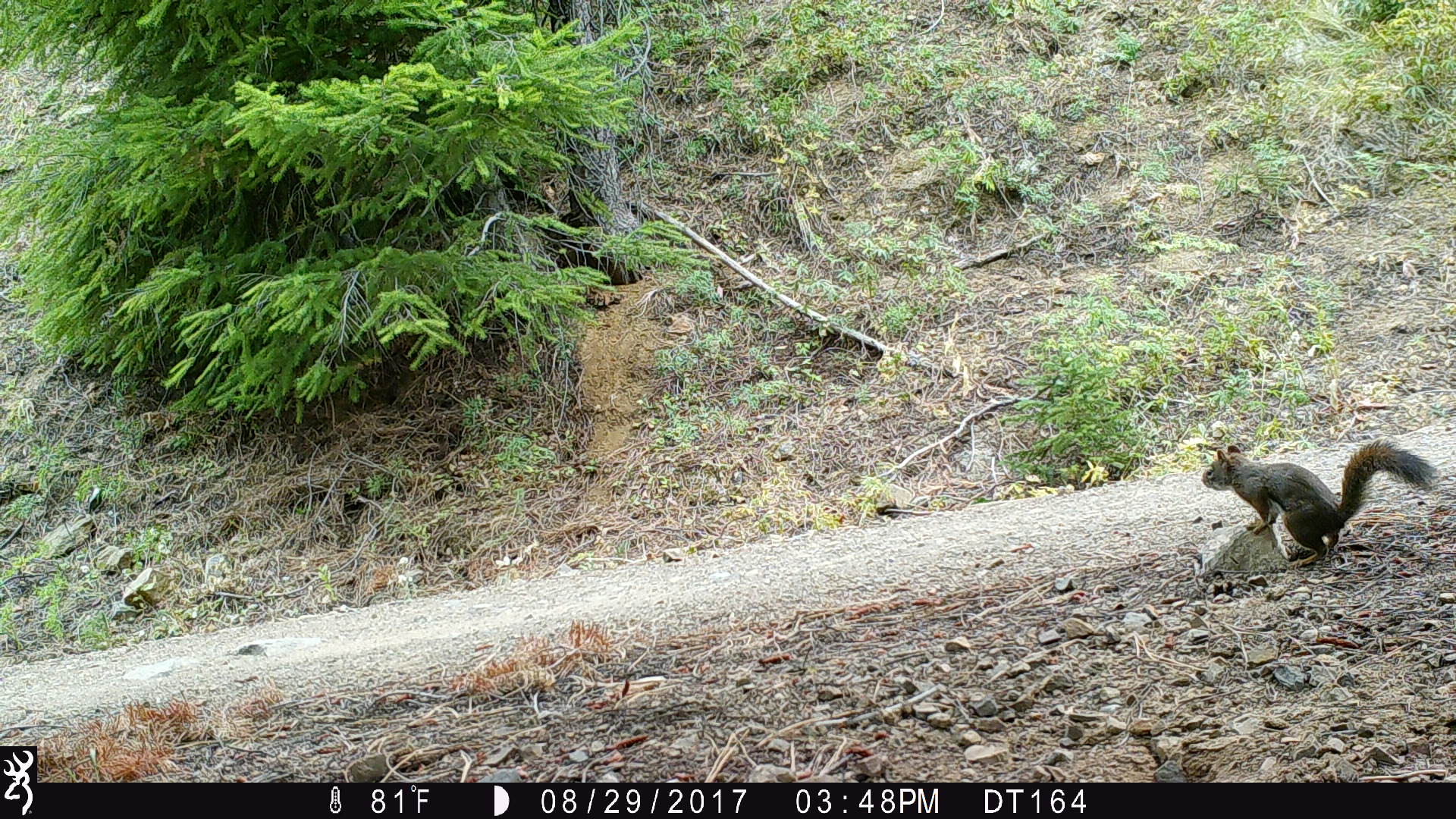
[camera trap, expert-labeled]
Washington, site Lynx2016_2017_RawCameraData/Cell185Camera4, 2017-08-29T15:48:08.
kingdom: Animalia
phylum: Chordata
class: Mammalia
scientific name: Mammalia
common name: small mammal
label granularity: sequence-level